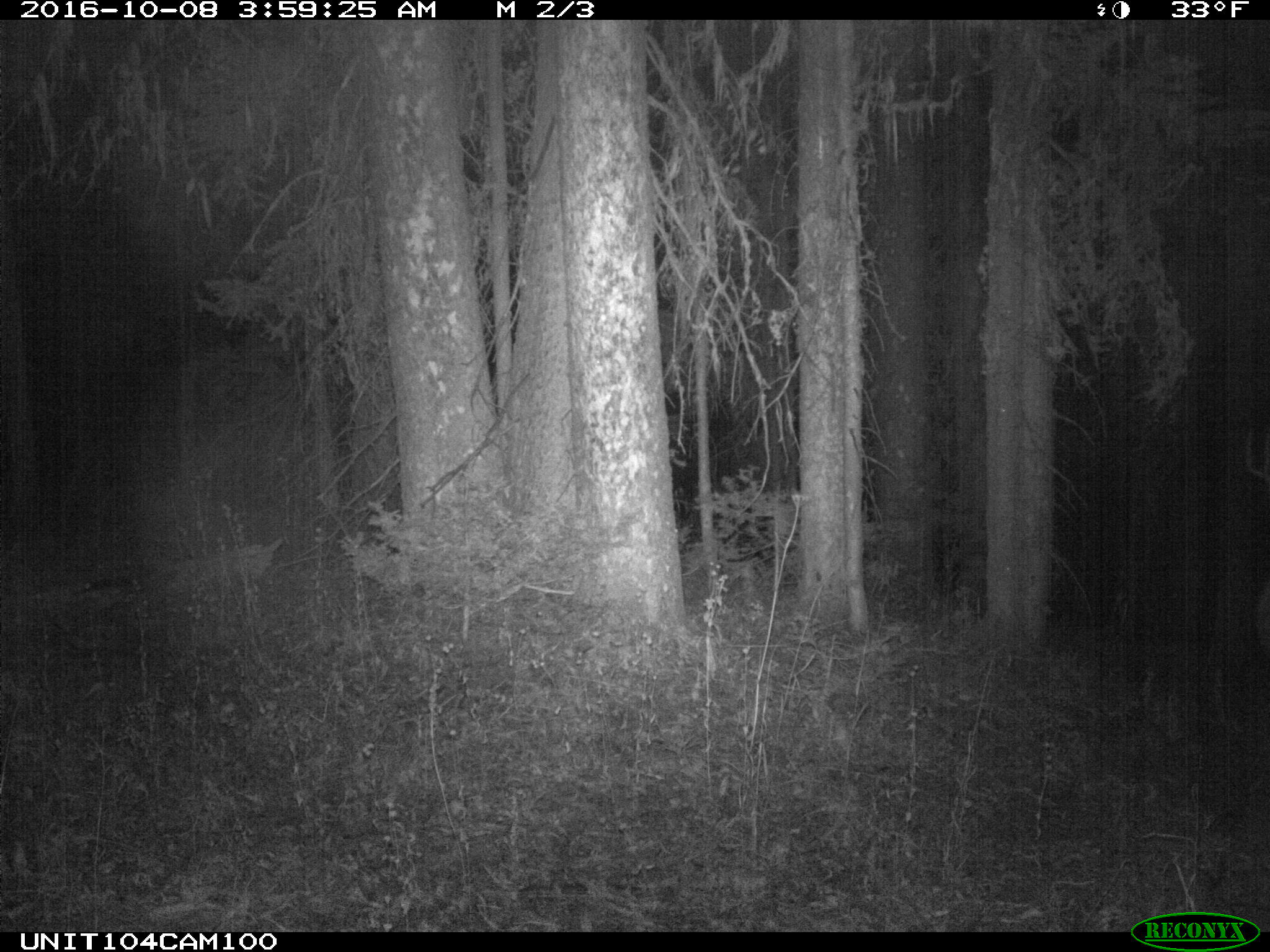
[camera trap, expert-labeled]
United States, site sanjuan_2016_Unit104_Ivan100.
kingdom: Animalia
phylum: Chordata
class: Mammalia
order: Artiodactyla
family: Cervidae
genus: Odocoileus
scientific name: Odocoileus hemionus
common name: mule deer